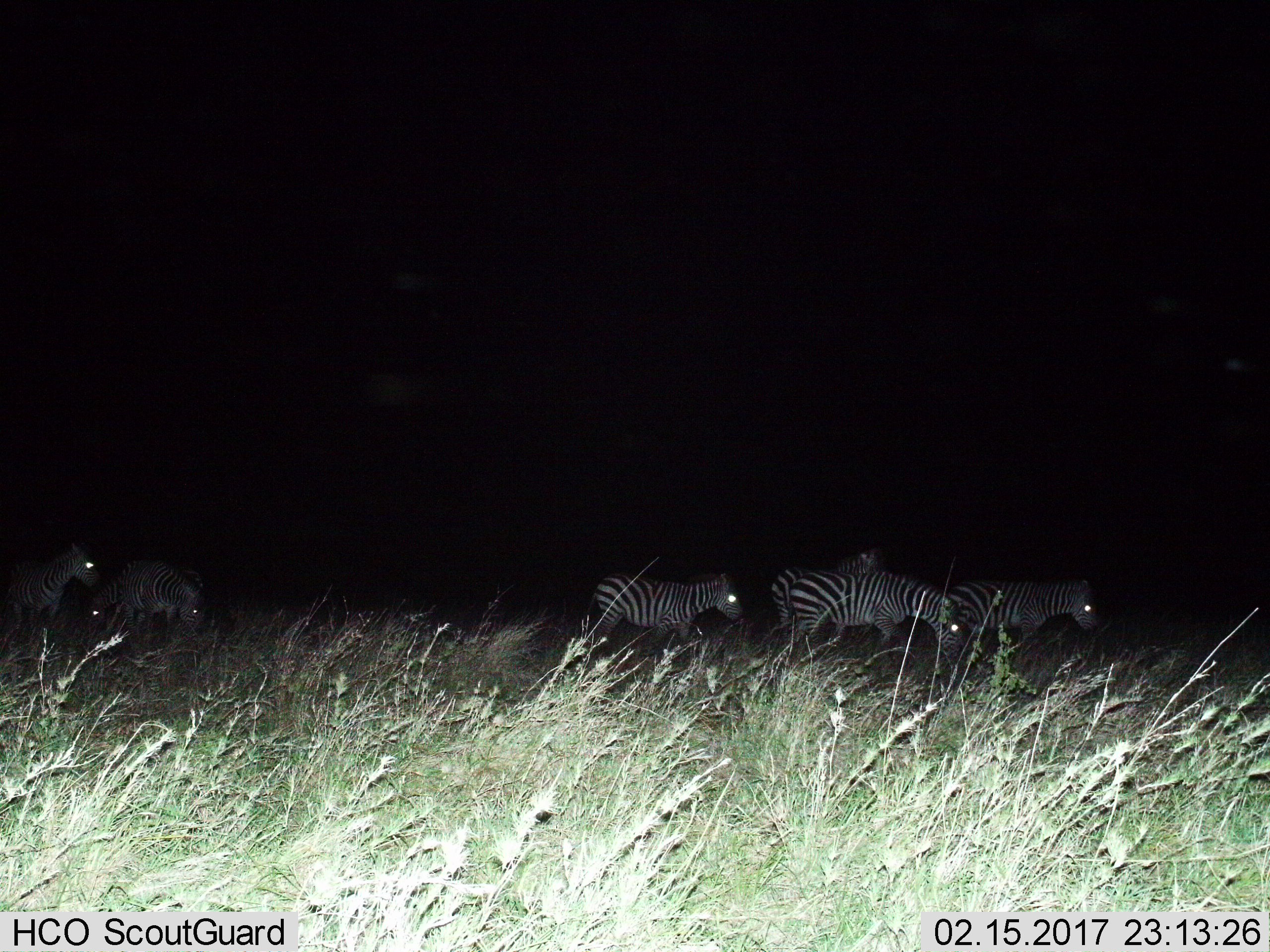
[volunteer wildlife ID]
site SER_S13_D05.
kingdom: Animalia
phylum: Chordata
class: Mammalia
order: Perissodactyla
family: Equidae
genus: Equus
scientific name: Equus quagga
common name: plains zebra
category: zebraplains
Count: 6.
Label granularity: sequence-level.